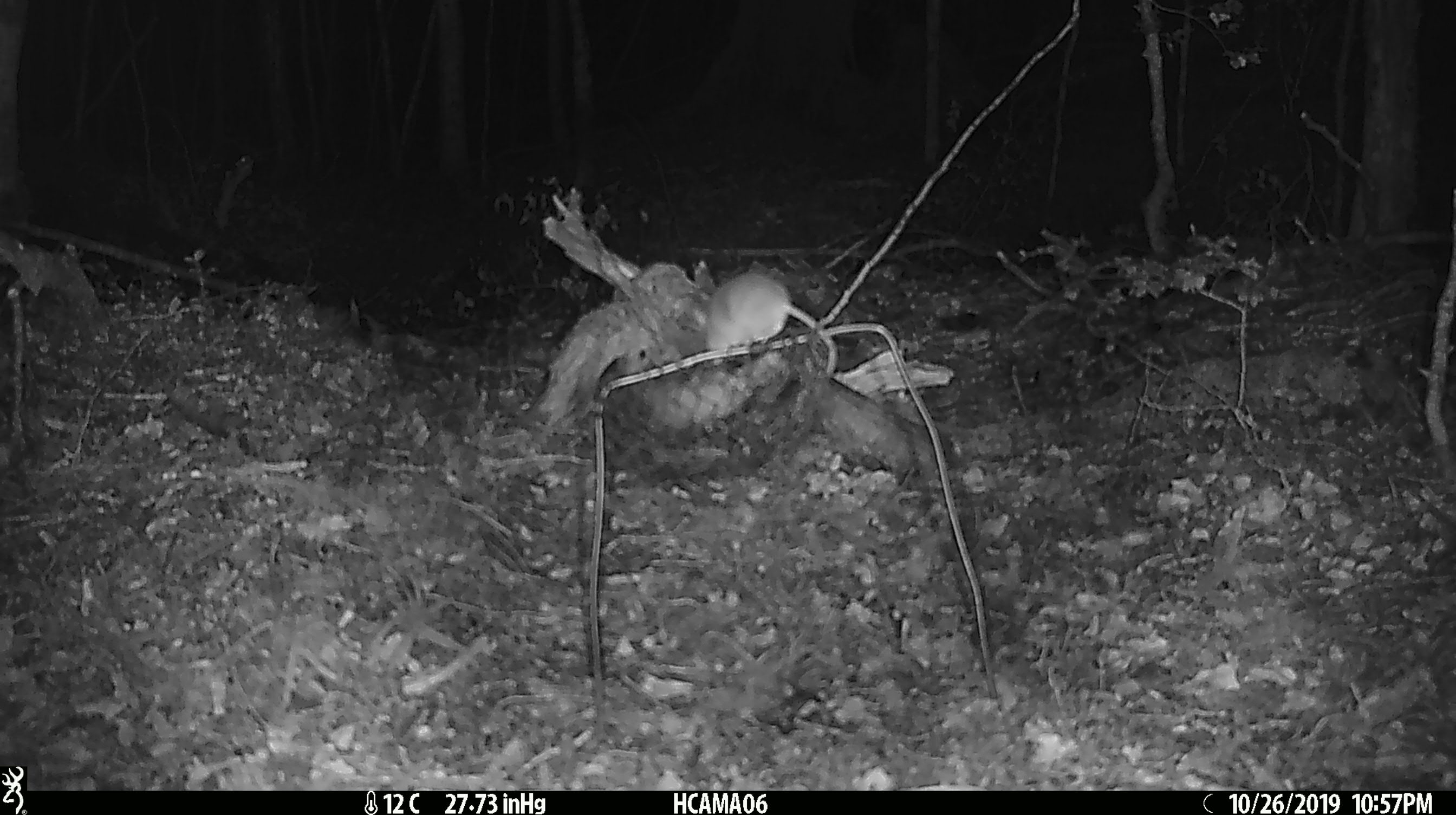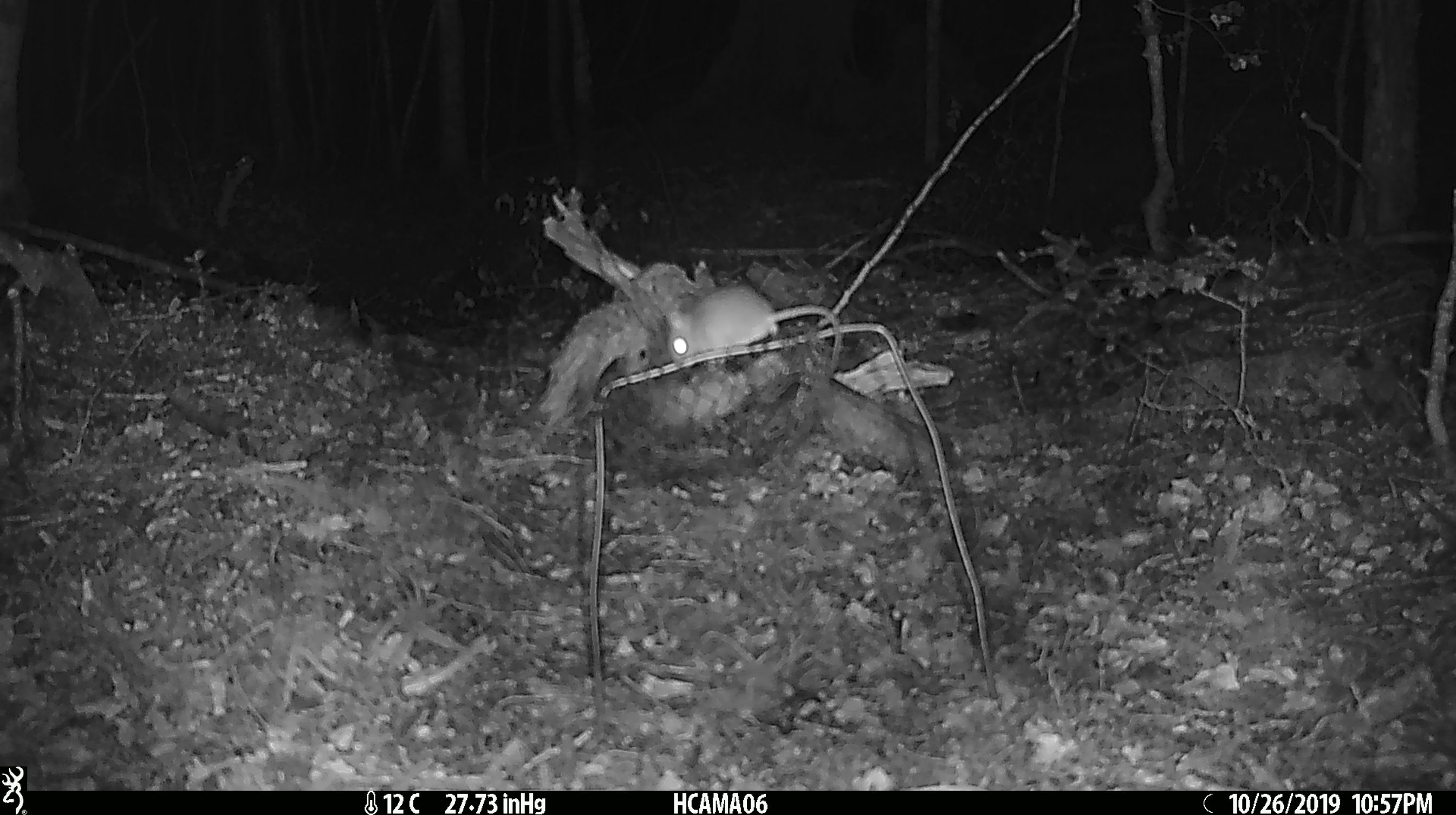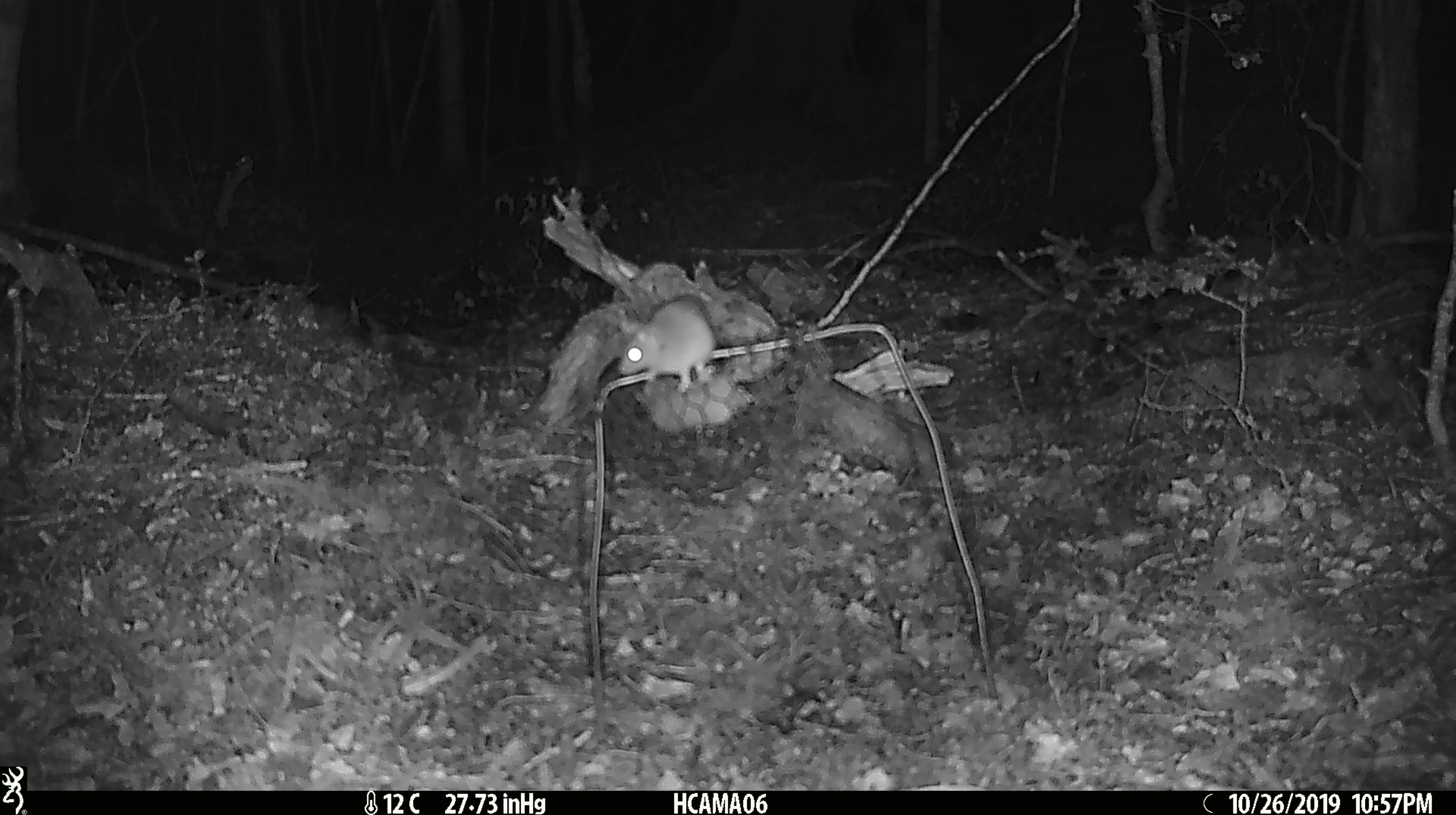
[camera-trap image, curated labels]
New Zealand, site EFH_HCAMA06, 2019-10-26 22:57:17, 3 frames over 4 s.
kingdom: Animalia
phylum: Chordata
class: Mammalia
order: Rodentia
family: Muridae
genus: Mus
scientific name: Mus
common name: mouse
Mouse (Mus).